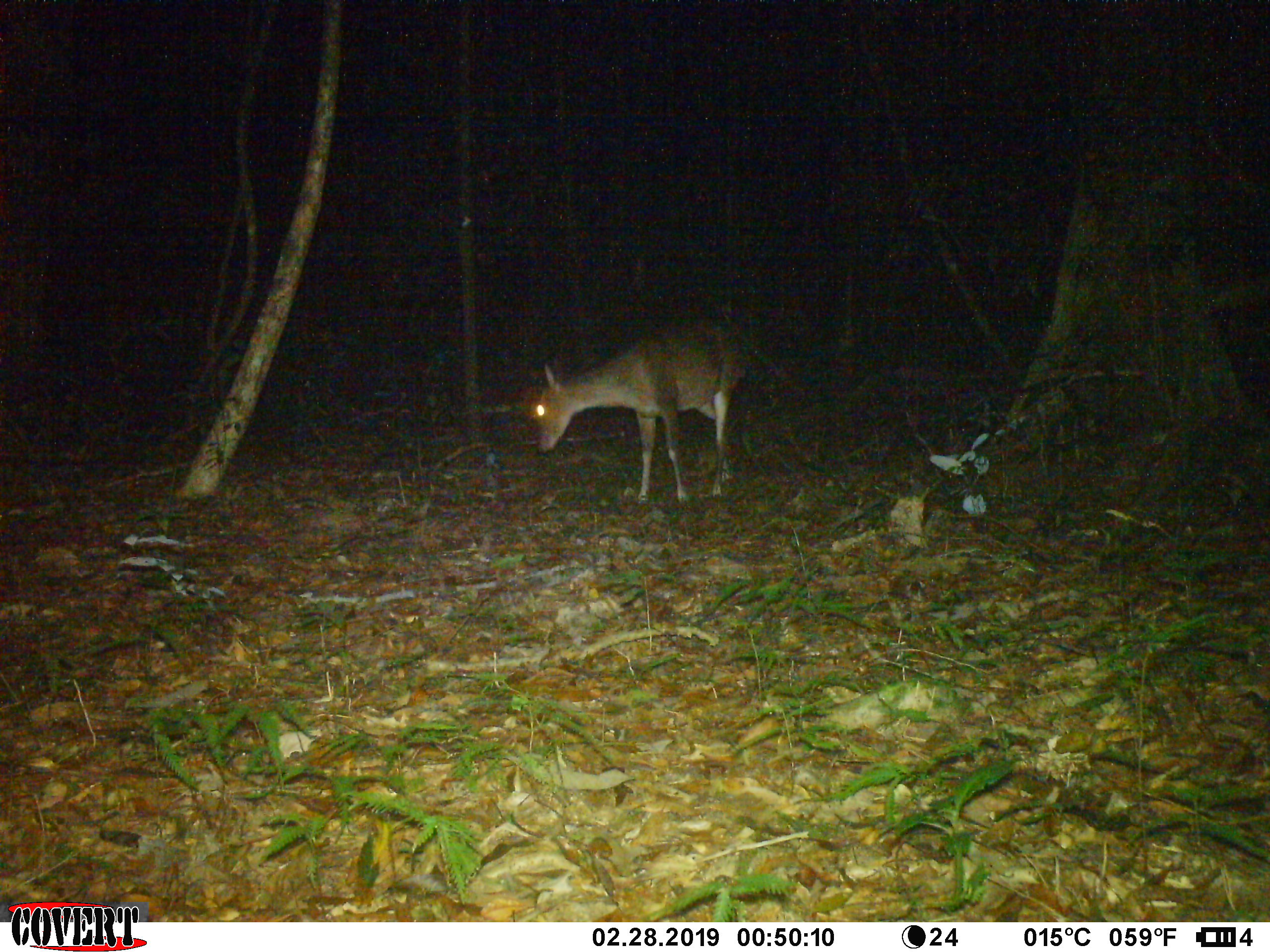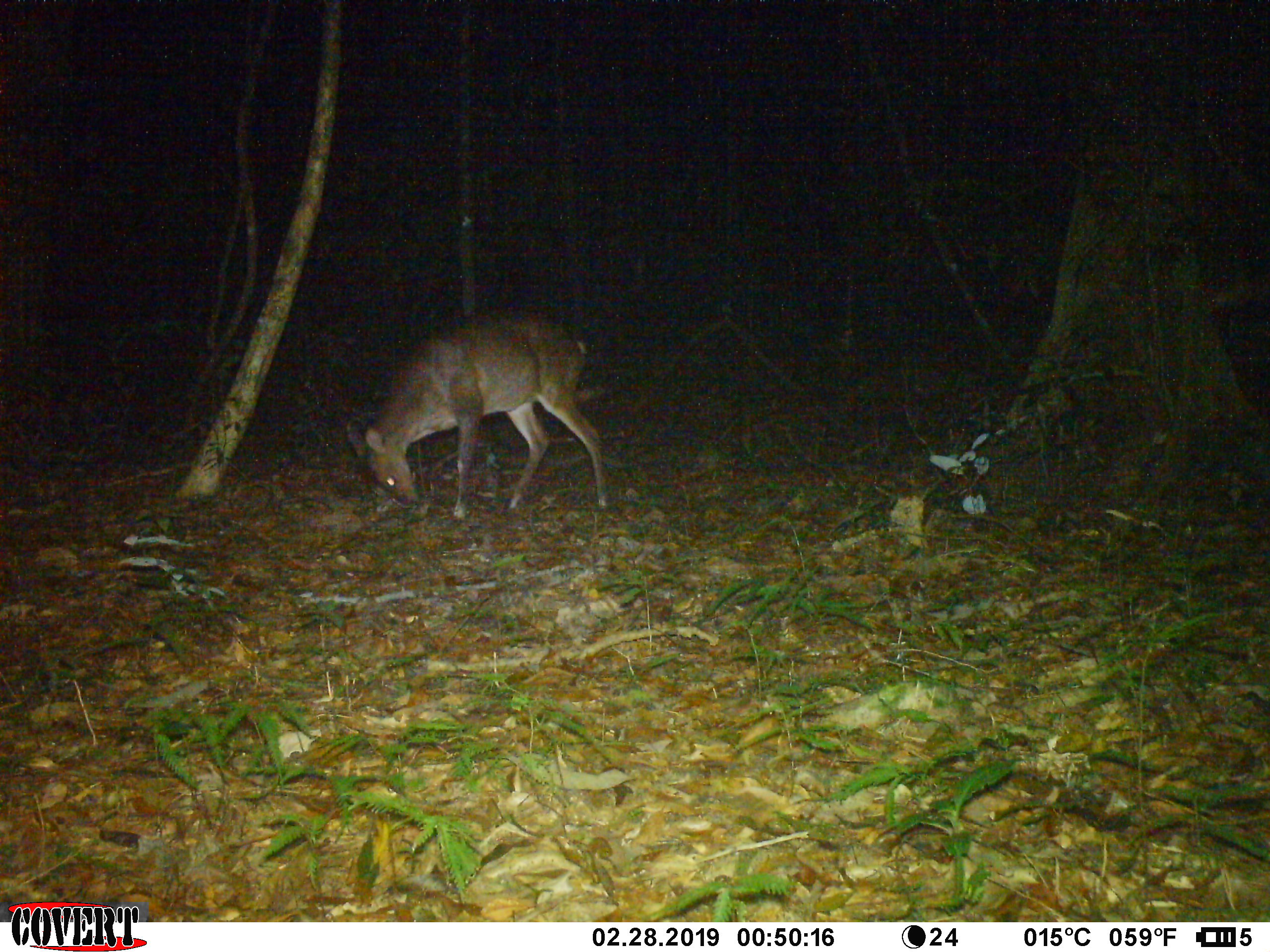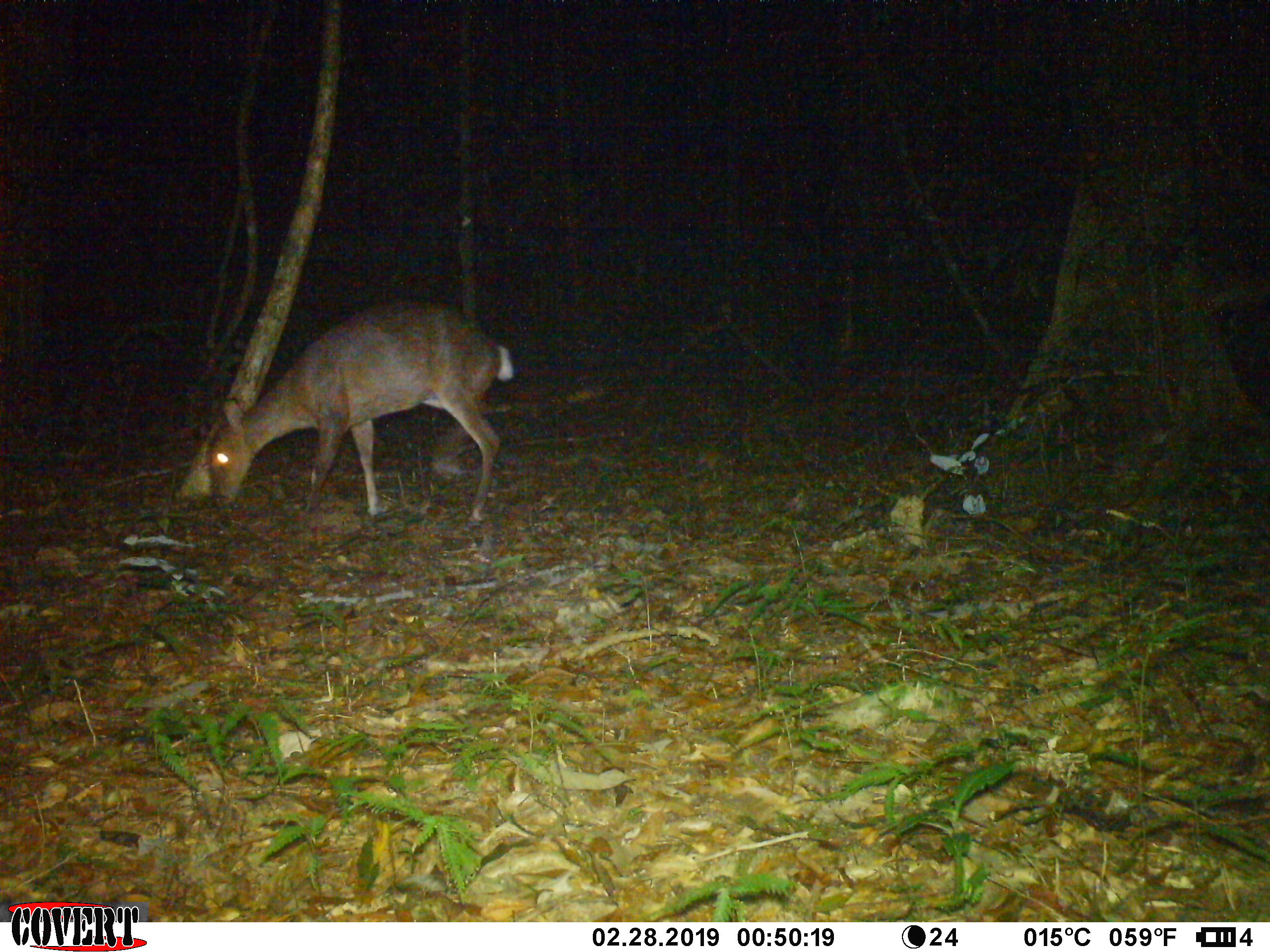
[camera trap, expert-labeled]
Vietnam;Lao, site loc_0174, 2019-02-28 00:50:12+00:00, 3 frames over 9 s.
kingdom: Animalia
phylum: Chordata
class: Mammalia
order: Artiodactyla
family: Cervidae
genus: Muntiacus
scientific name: Muntiacus vuquangensis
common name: large-antlered muntjac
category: large antlered muntjac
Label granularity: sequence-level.